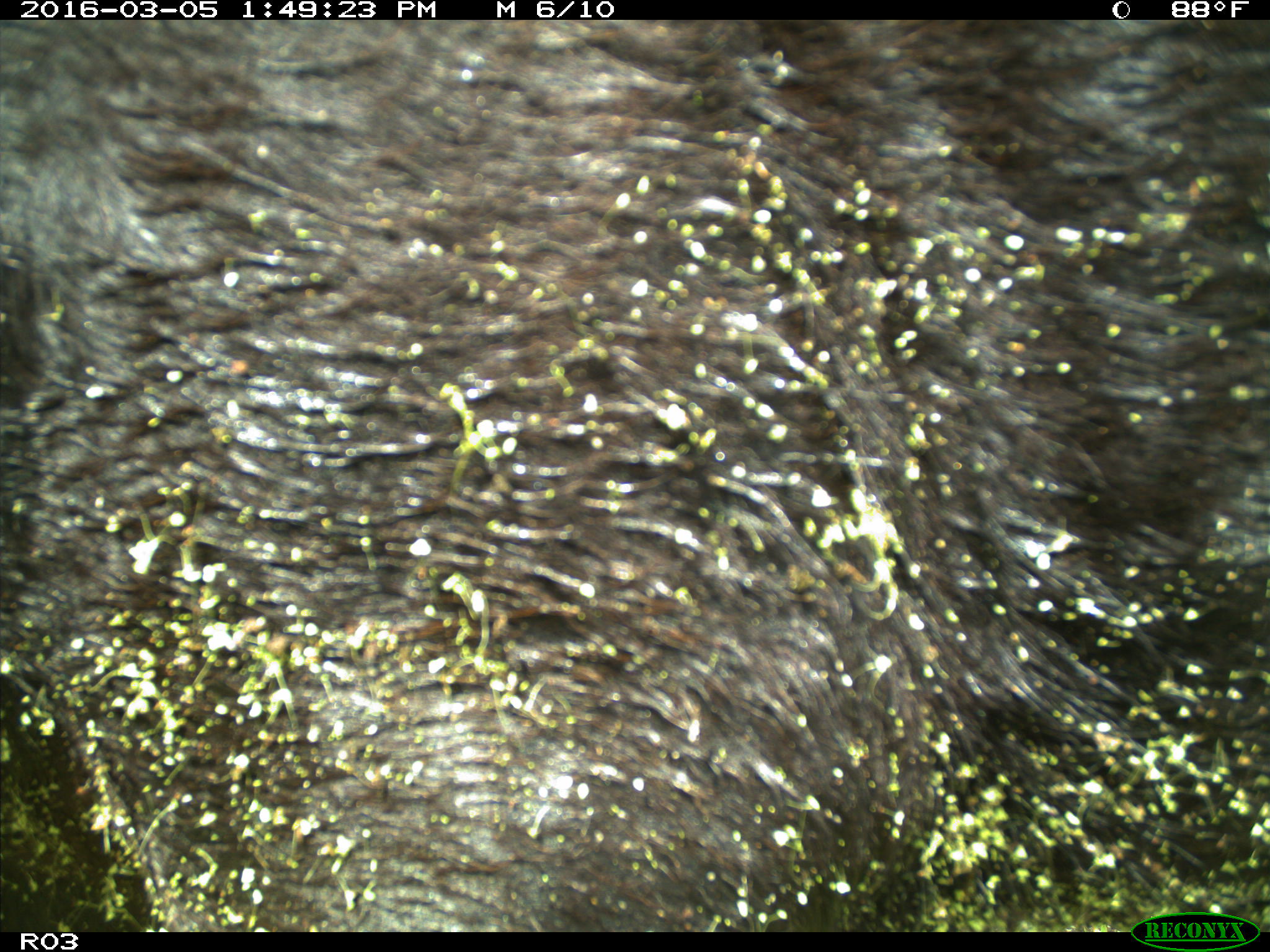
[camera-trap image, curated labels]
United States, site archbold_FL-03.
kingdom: Animalia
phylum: Chordata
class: Mammalia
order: Artiodactyla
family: Bovidae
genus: Bos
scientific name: Bos taurus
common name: domestic cow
Bos taurus (domestic cow).